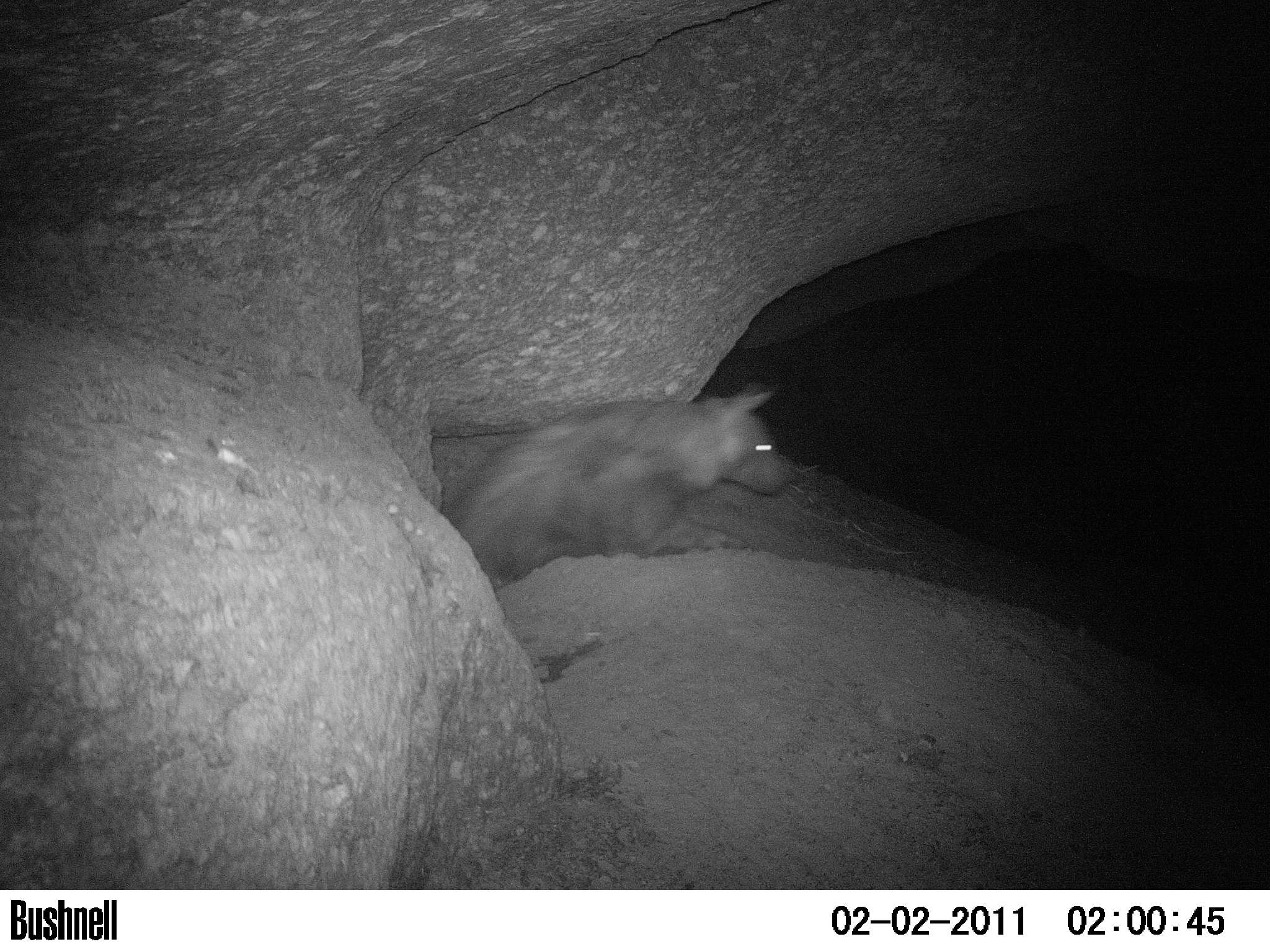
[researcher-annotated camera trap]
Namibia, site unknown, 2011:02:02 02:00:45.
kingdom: Animalia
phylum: Chordata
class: Mammalia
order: Carnivora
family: Hyaenidae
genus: Parahyaena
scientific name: Parahyaena brunnea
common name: brown hyena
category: hyaena brunnea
Hyaena brunnea (brown hyena) (Parahyaena brunnea).